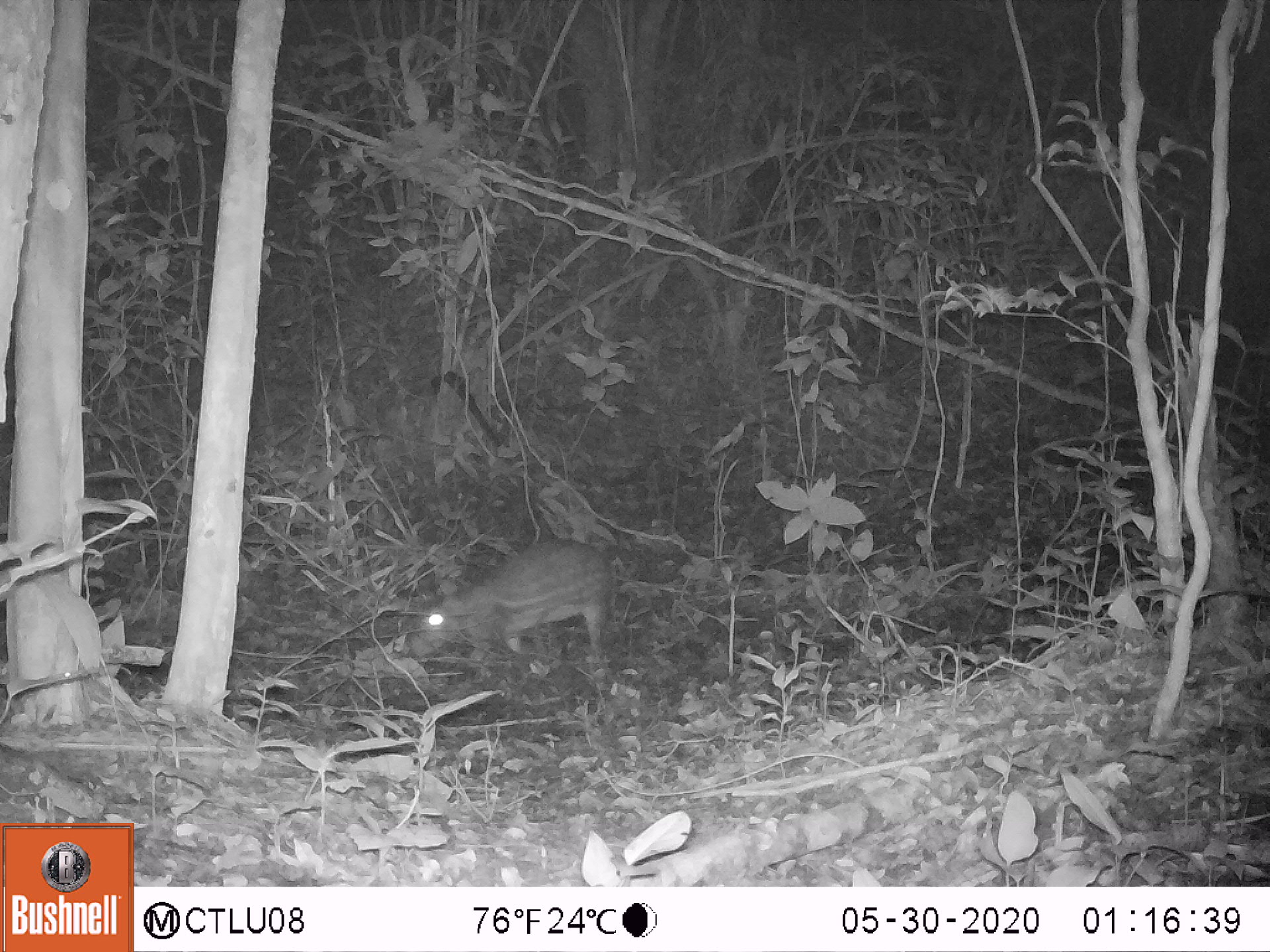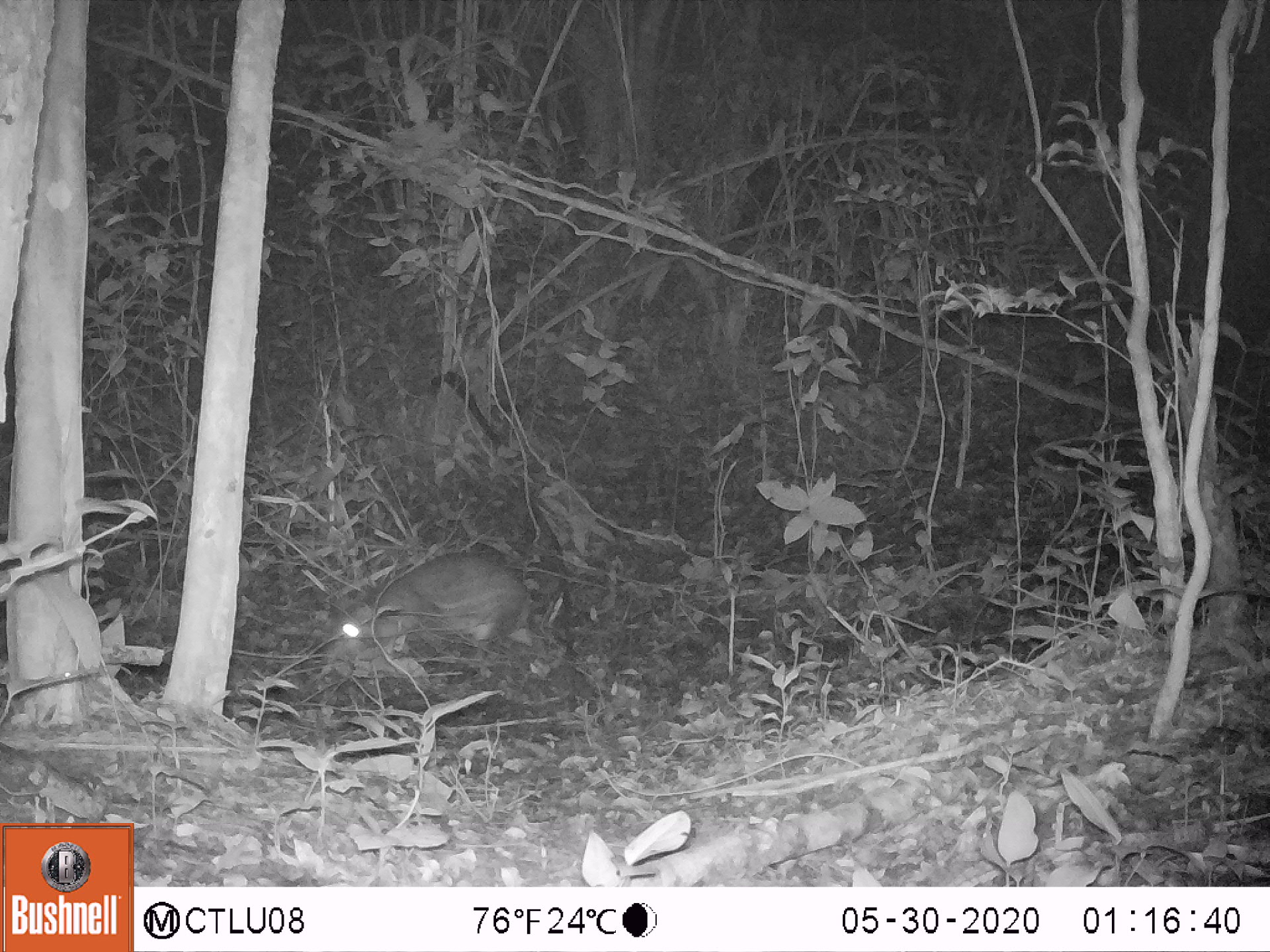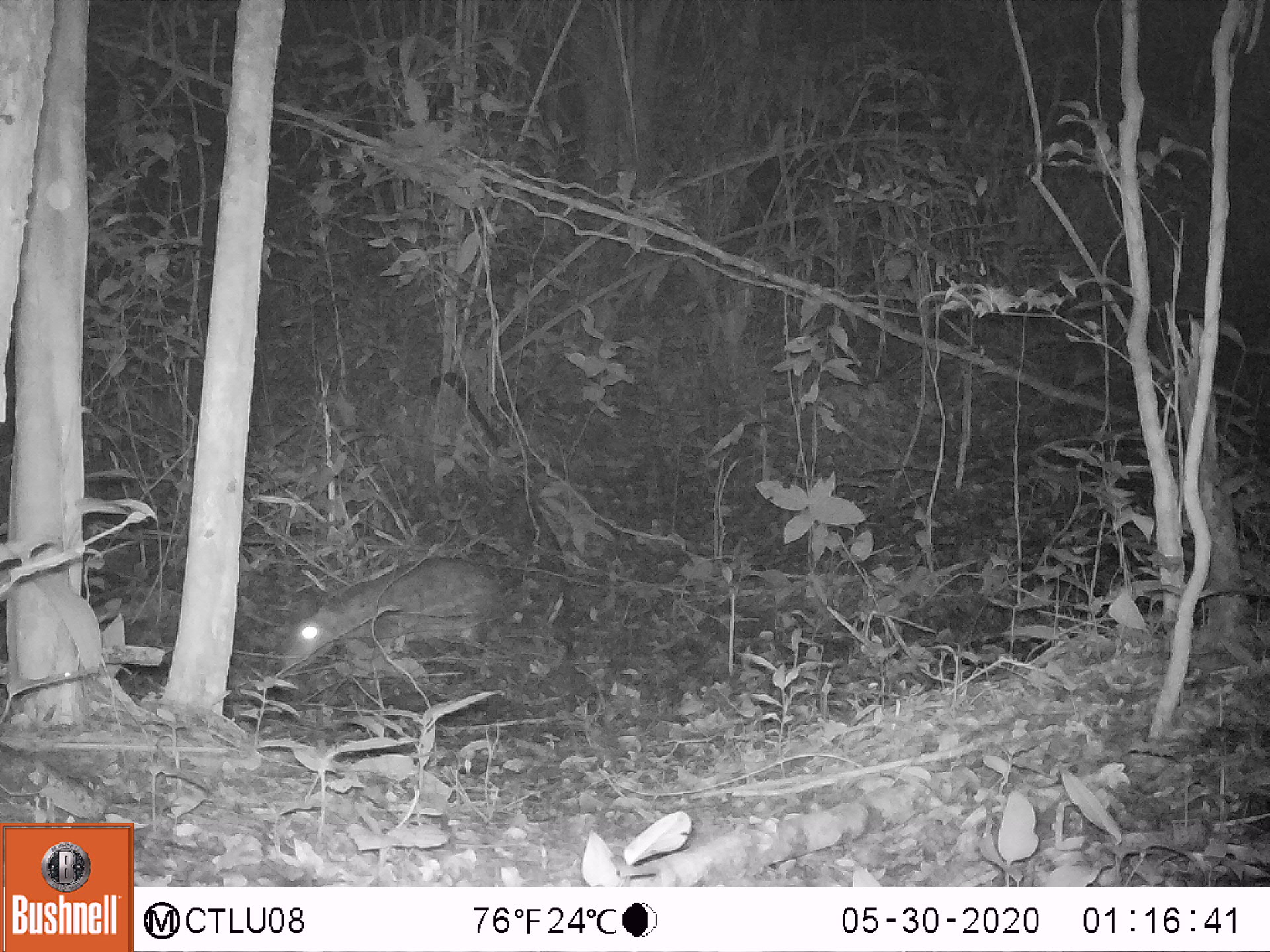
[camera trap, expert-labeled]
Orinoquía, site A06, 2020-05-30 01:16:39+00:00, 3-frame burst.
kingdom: Animalia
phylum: Chordata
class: Mammalia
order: Rodentia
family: Cuniculidae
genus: Cuniculus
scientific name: Cuniculus paca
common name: spotted paca